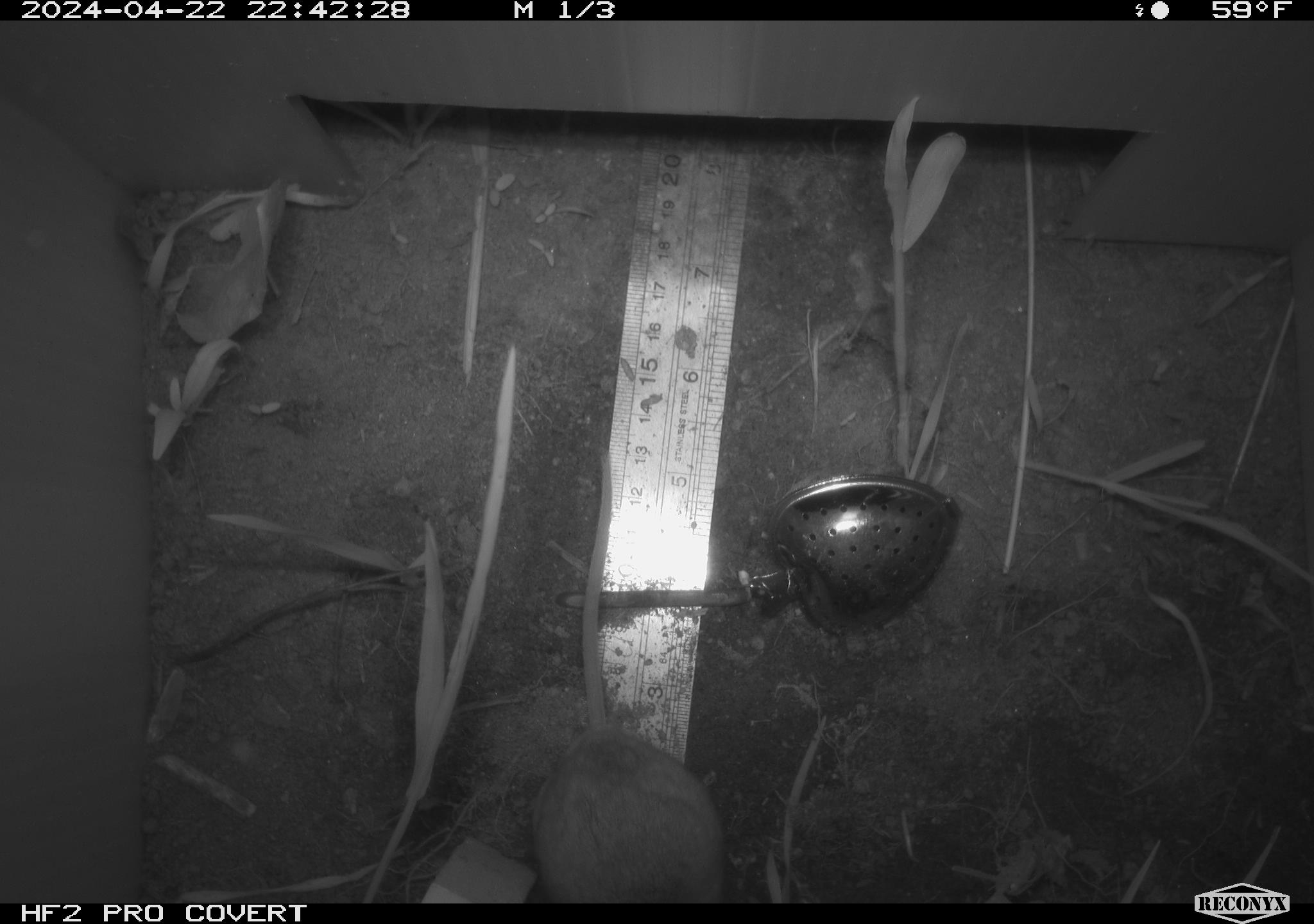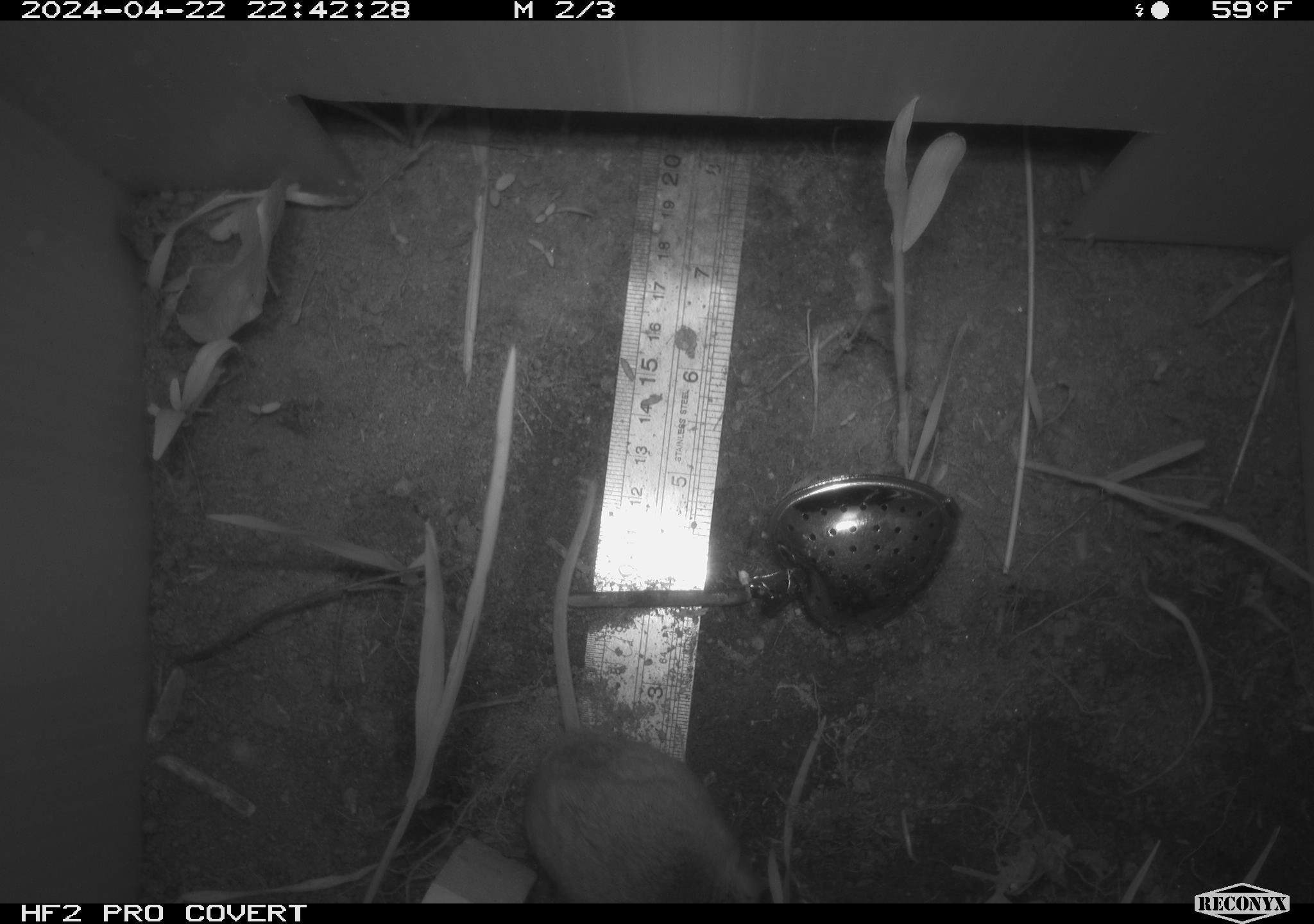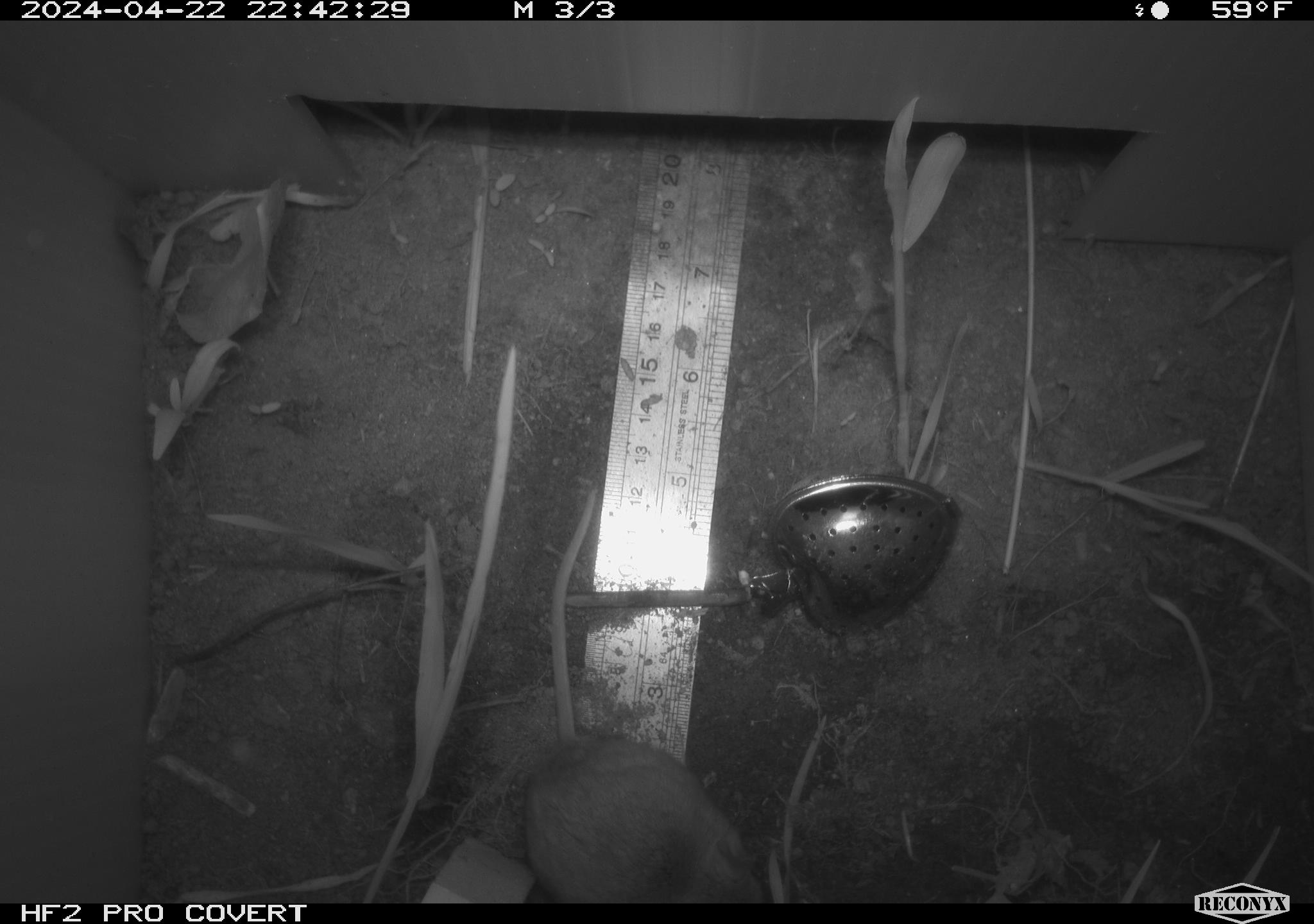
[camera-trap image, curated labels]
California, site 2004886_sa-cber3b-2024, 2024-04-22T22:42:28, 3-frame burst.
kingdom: Animalia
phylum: Chordata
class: Mammalia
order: Rodentia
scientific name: Rodentia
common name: mouse species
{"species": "mouse species (Rodentia)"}